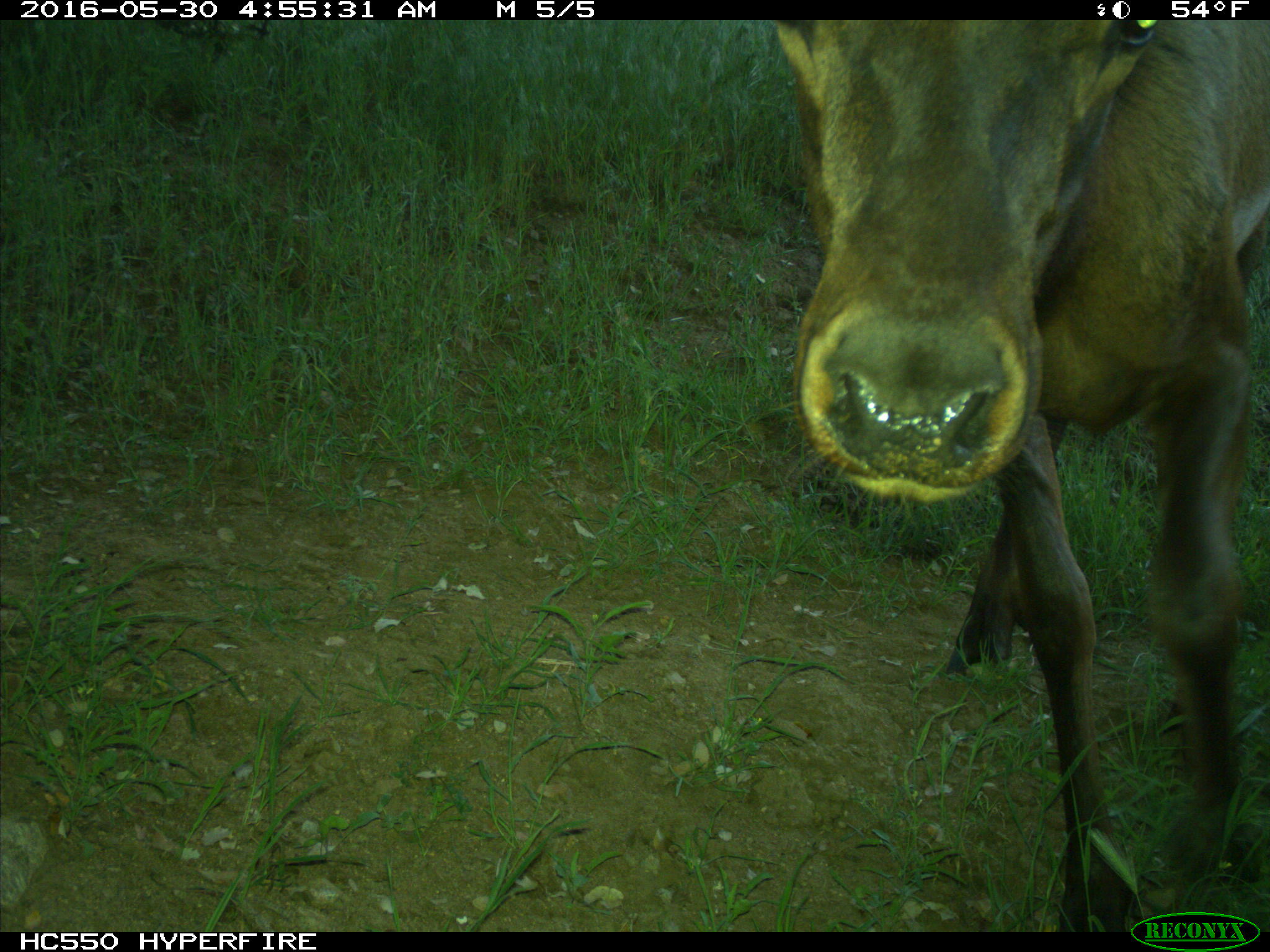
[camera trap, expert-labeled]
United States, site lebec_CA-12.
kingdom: Animalia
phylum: Chordata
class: Mammalia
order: Artiodactyla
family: Cervidae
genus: Cervus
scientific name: Cervus canadensis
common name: elk